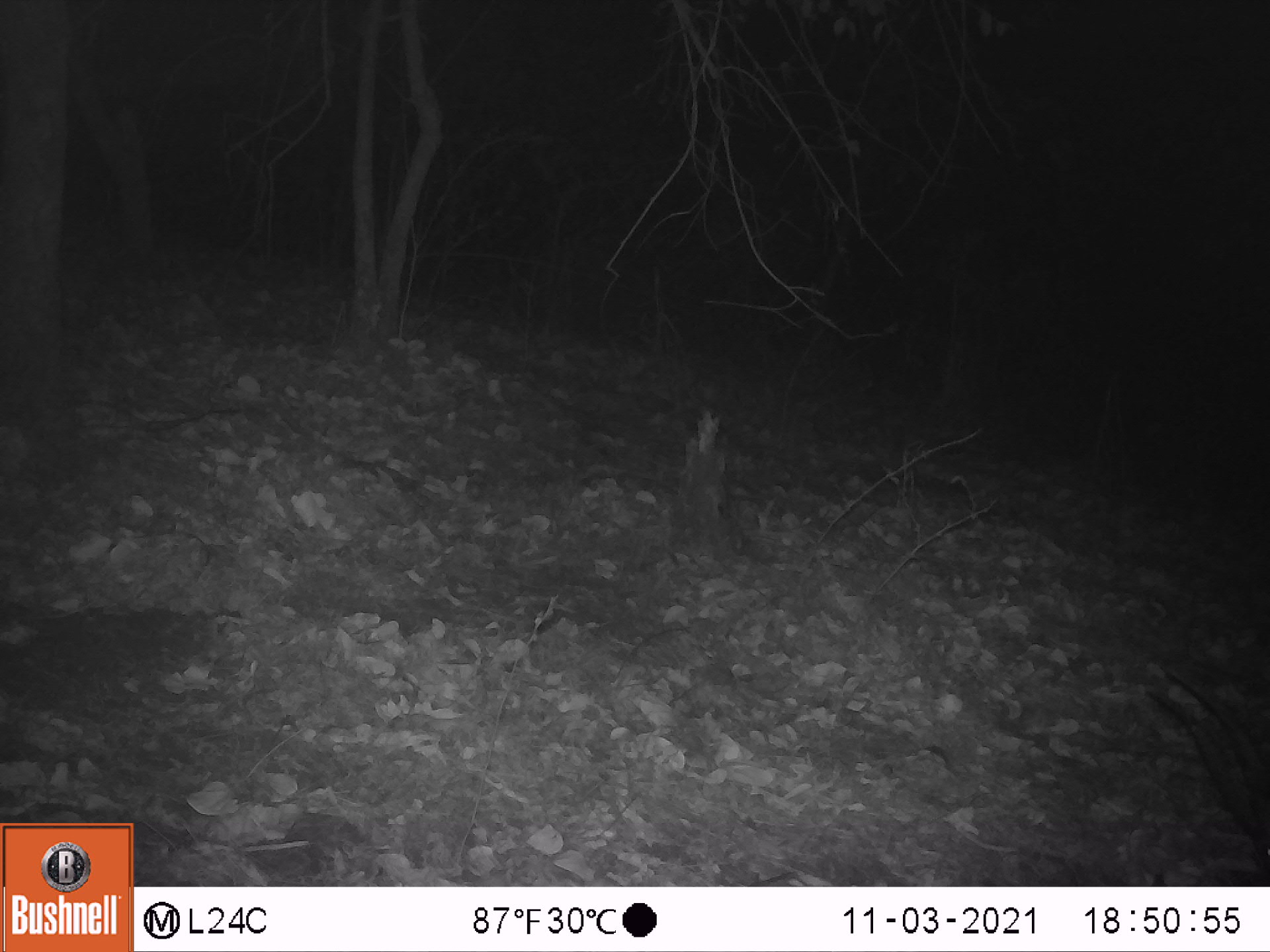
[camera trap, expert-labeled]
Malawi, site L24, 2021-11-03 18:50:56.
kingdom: Animalia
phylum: Chordata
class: Mammalia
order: Artiodactyla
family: Bovidae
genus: Tragelaphus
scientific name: Tragelaphus sylvaticus sylvaticus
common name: cape bushbuck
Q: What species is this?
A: Cape bushbuck (Tragelaphus sylvaticus sylvaticus).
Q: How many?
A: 1.